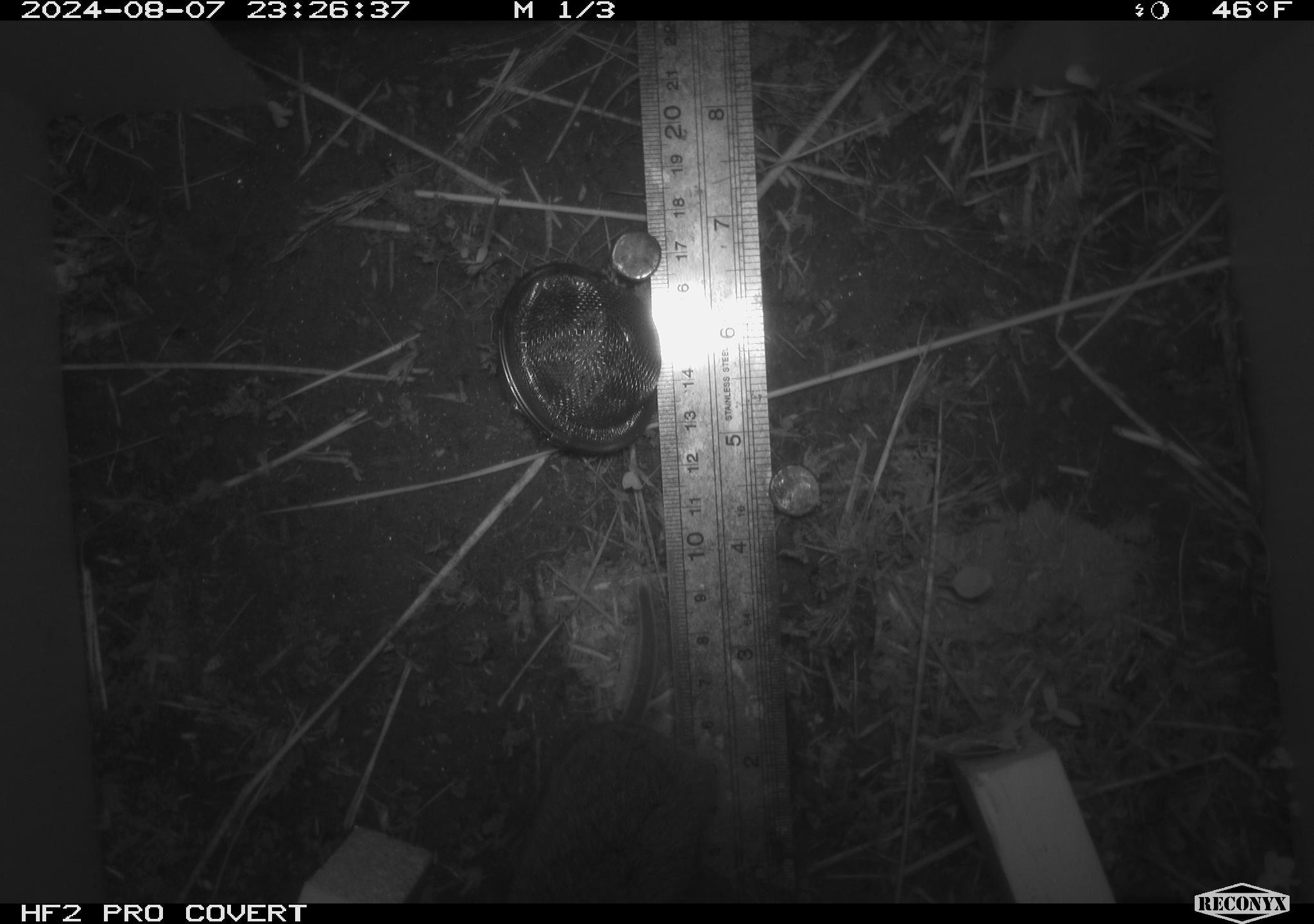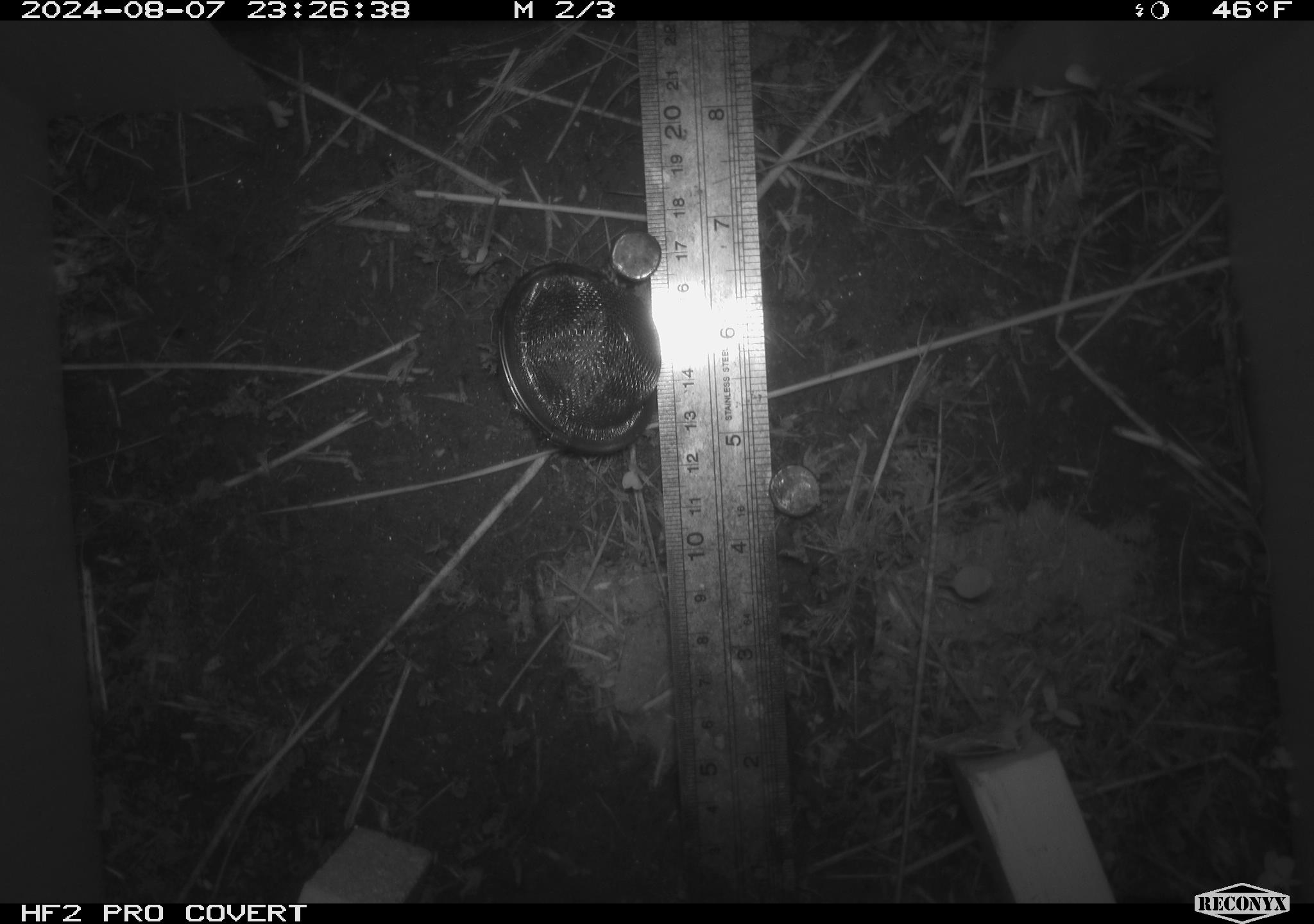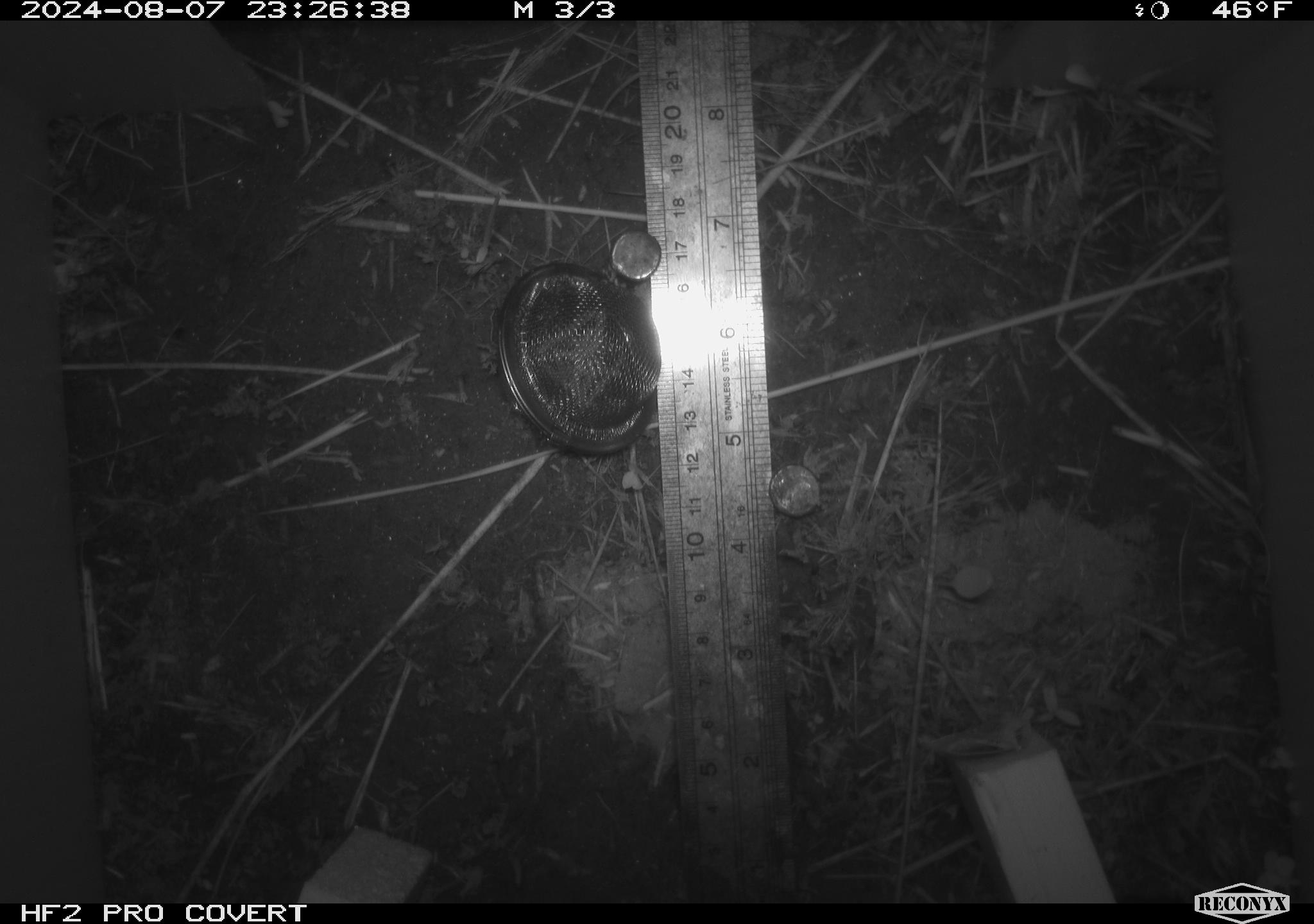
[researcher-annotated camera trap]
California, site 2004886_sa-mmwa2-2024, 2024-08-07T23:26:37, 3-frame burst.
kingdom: Animalia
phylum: Chordata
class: Mammalia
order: Rodentia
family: Cricetidae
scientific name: Arvicolinae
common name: voles, lemmings, and muskrats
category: arvicolinae subfamily